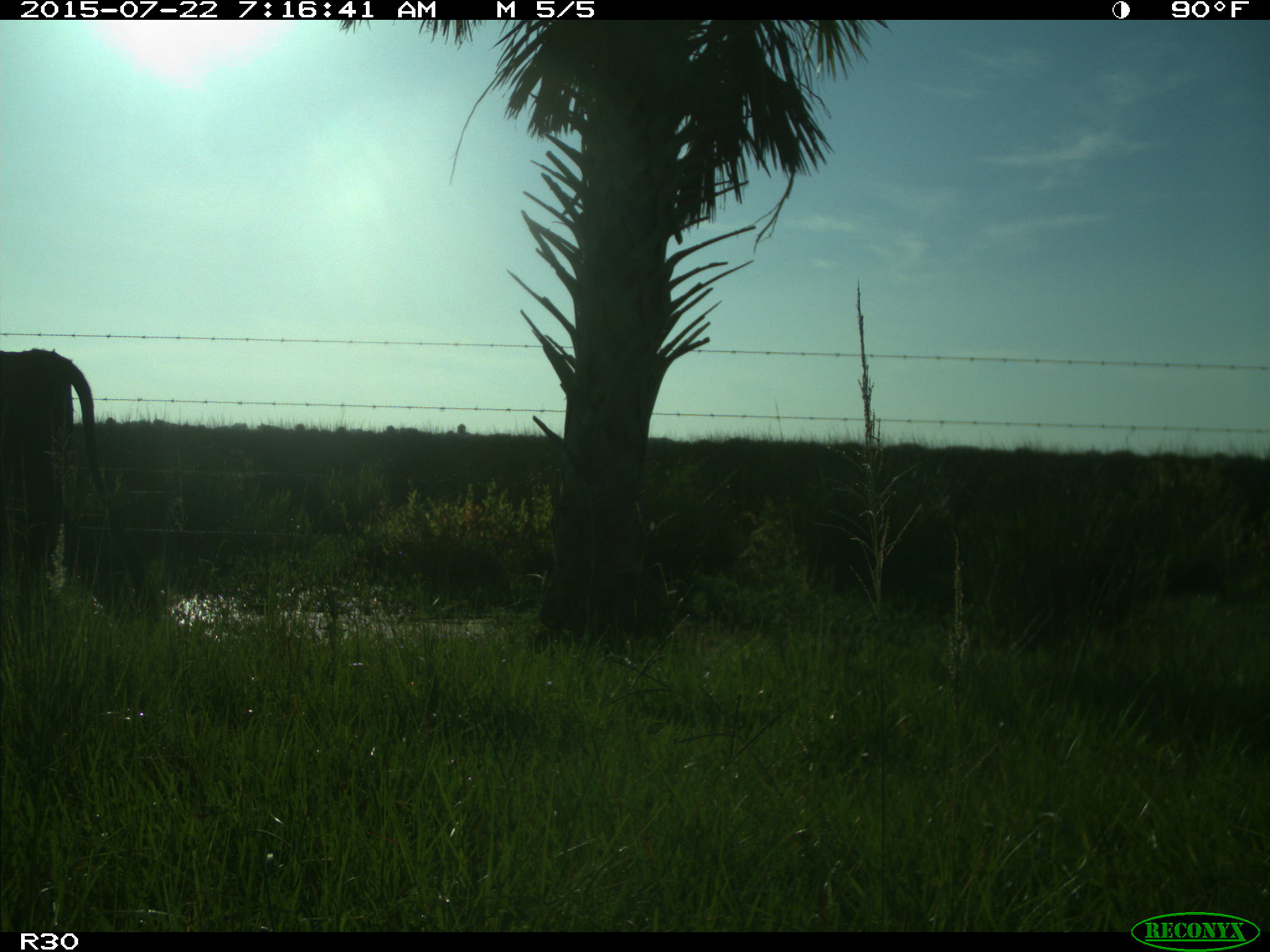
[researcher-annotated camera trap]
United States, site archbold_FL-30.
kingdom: Animalia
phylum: Chordata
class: Mammalia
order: Artiodactyla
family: Bovidae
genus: Bos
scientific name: Bos taurus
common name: domestic cow